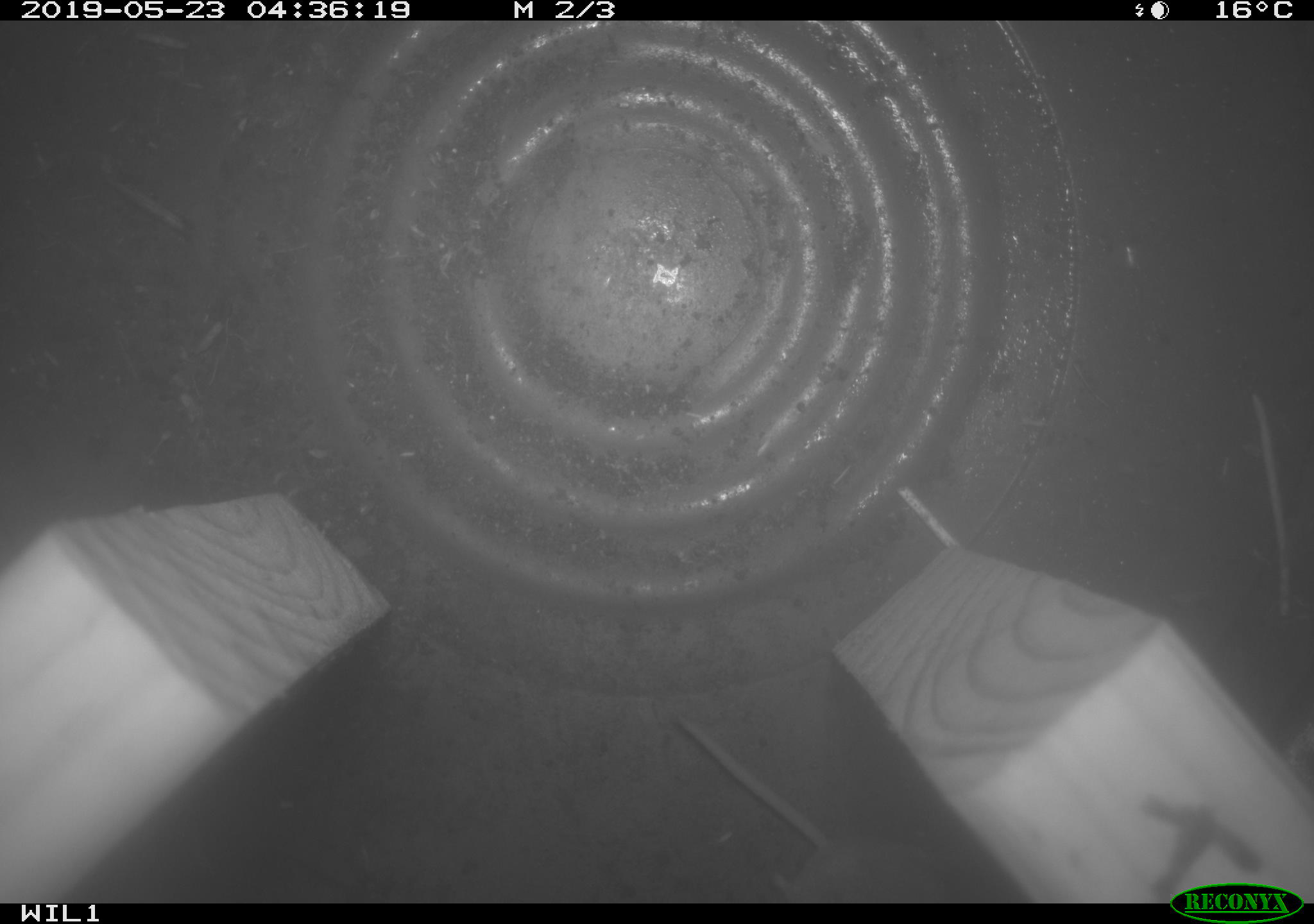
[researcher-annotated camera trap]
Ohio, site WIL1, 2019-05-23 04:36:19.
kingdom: Animalia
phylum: Chordata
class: Mammalia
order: Eulipotyphla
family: Soricidae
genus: Sorex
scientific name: Sorex cinereus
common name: masked shrew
Masked shrew (Sorex cinereus).